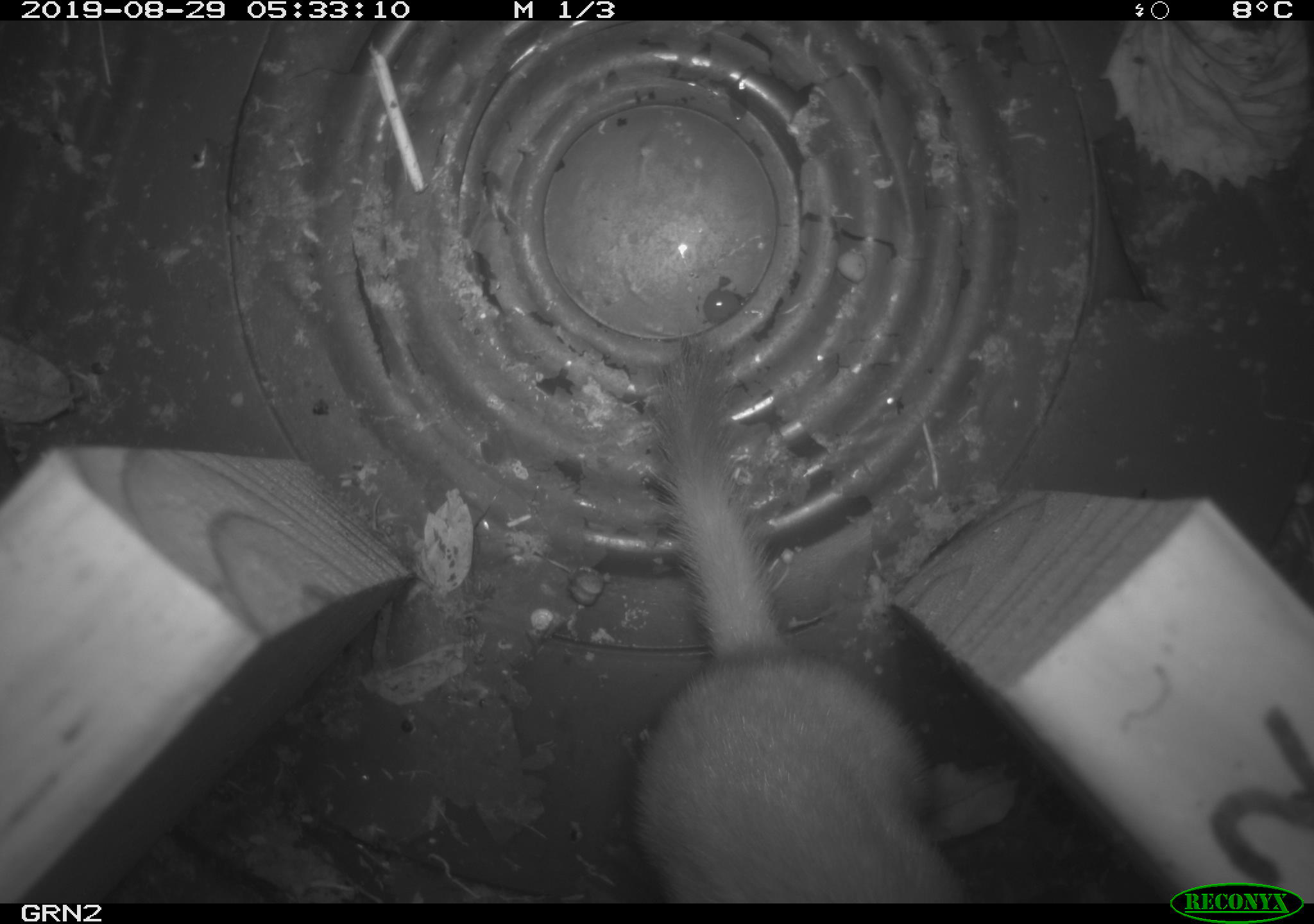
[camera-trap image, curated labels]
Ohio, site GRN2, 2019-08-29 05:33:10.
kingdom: Animalia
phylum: Chordata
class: Mammalia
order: Carnivora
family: Mustelidae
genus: Neogale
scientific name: Neogale frenata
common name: long-tailed weasel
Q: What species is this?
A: Long-tailed weasel (Neogale frenata).